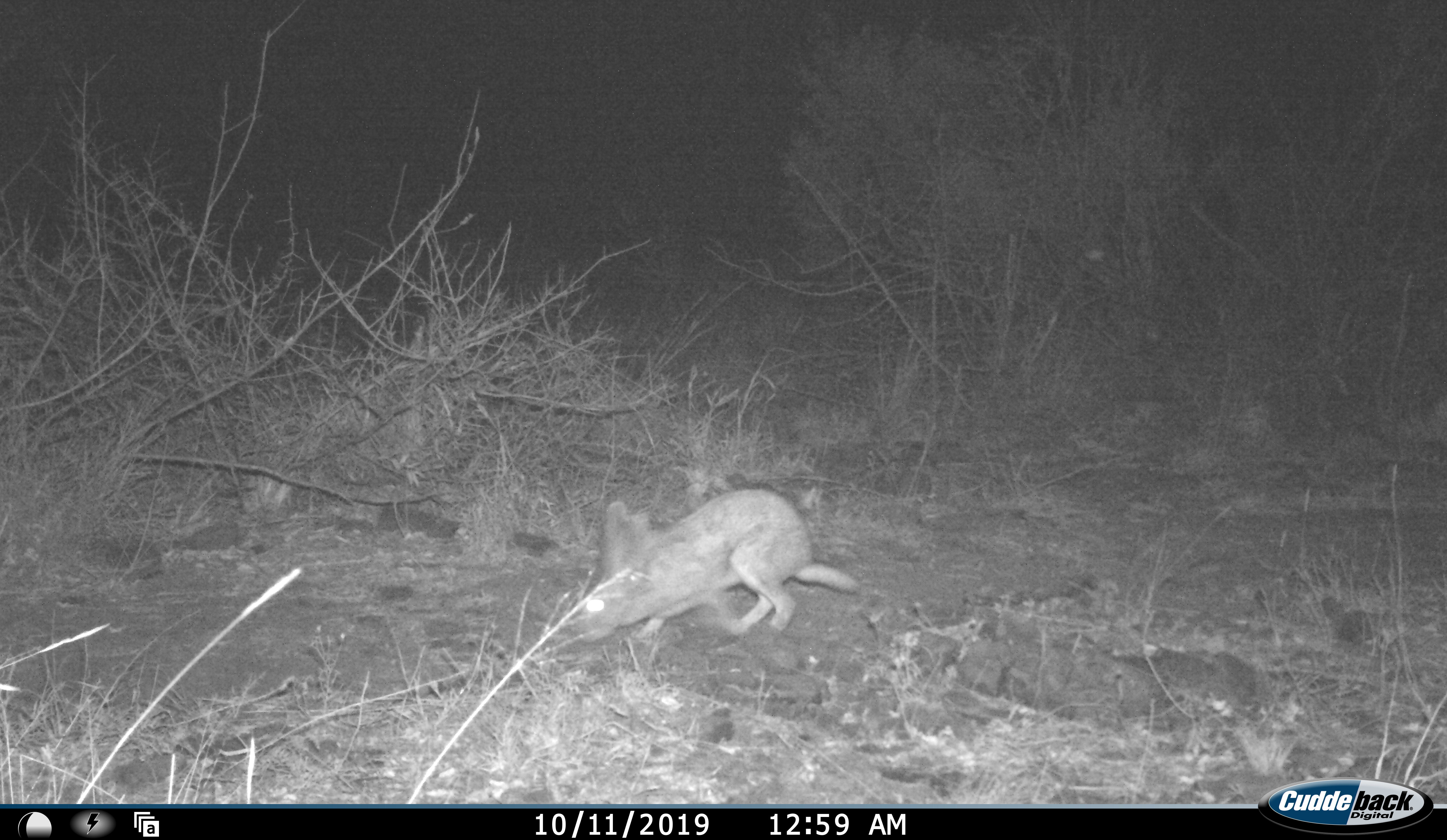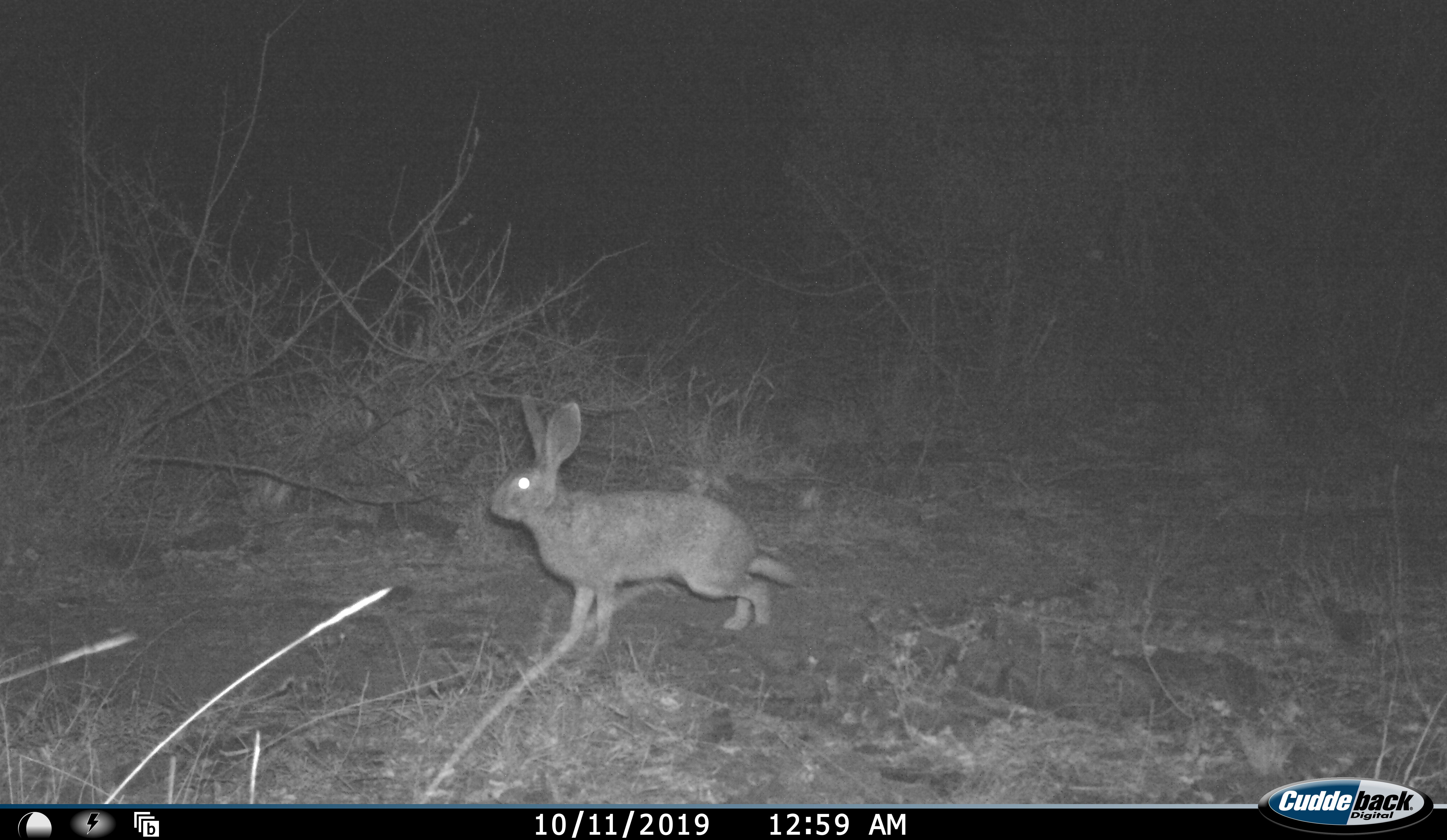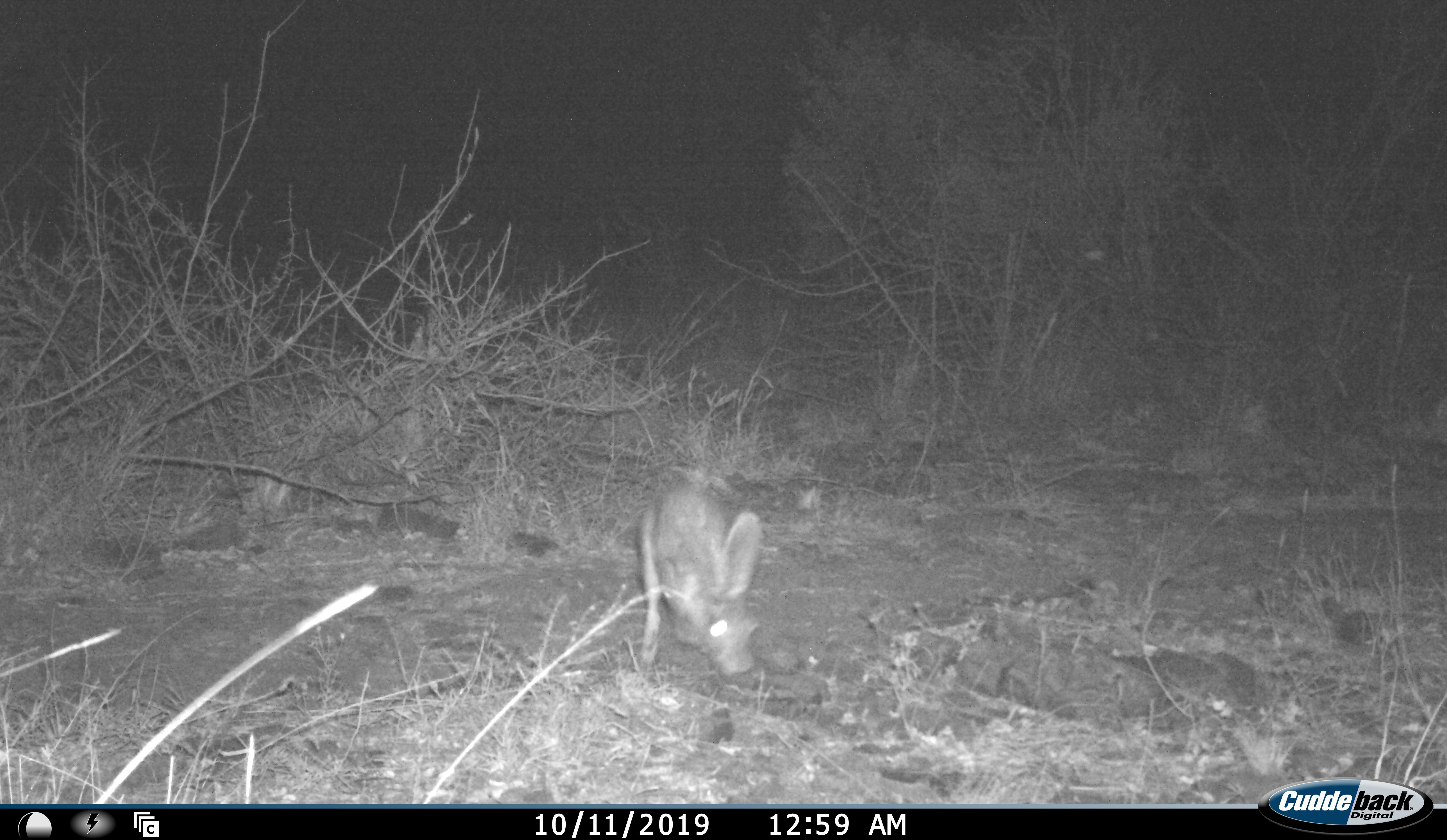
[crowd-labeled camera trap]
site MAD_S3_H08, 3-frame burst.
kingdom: Animalia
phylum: Chordata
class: Mammalia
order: Lagomorpha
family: Leporidae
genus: Lepus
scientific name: Lepus capensis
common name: cape hare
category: harecape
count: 1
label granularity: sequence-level